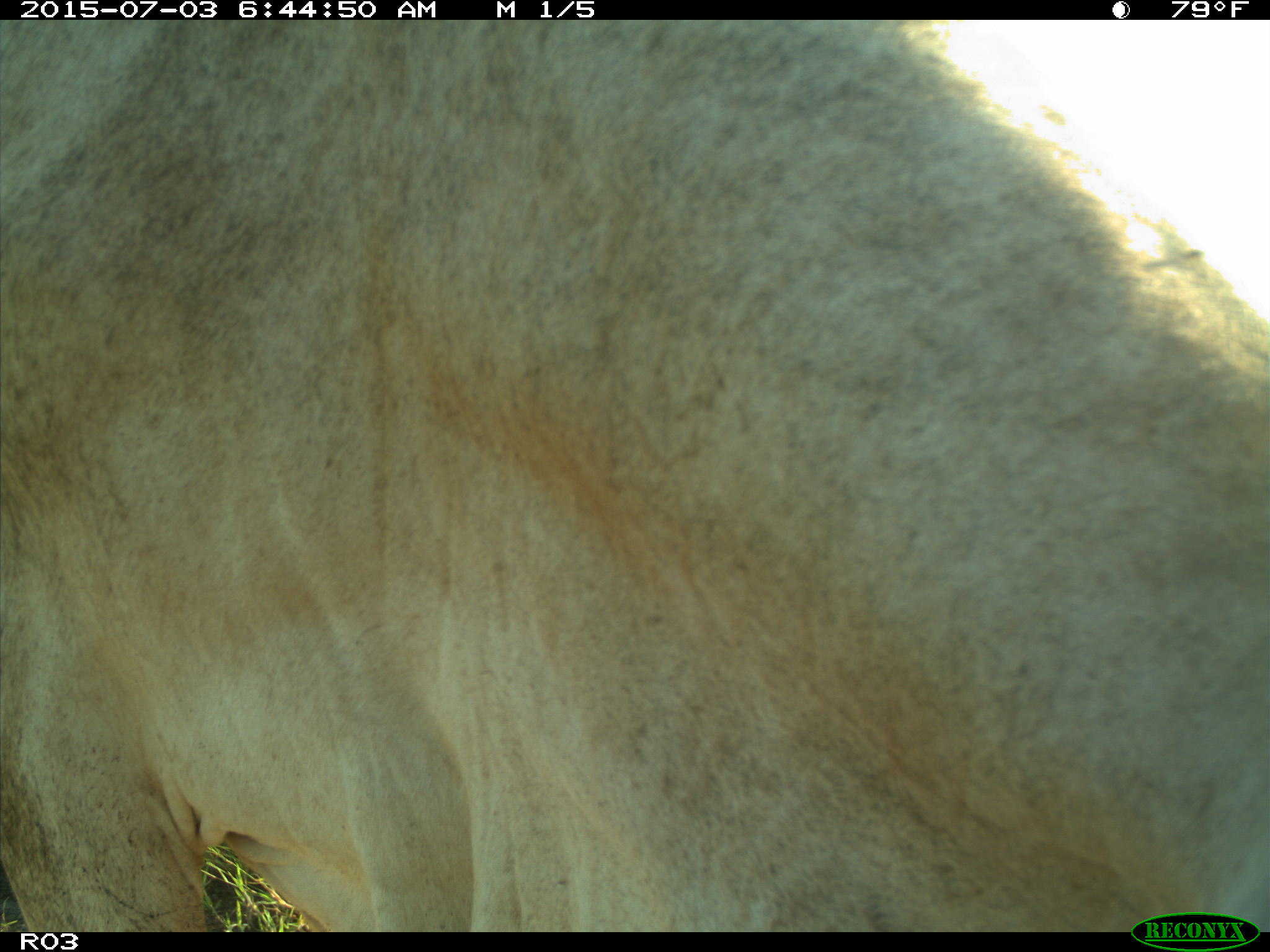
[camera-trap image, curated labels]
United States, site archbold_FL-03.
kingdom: Animalia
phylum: Chordata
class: Mammalia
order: Artiodactyla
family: Bovidae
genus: Bos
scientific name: Bos taurus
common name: domestic cow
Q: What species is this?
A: Bos taurus (domestic cow).